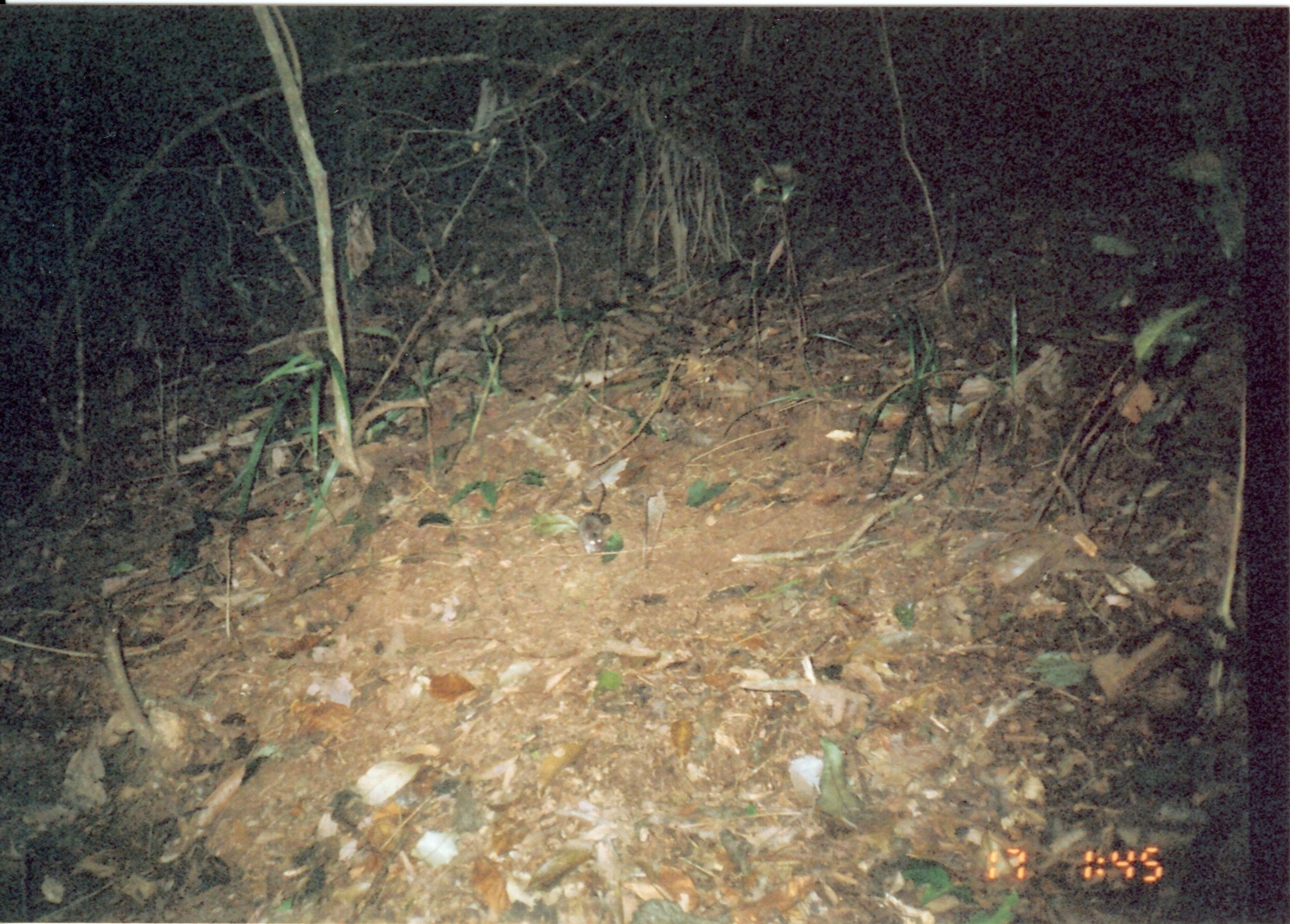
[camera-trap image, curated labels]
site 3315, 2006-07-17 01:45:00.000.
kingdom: Animalia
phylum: Chordata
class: Mammalia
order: Rodentia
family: Muridae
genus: Rattus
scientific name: Rattus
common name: rodent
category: unknown rat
Unknown rat (rodent) (Rattus), count 1.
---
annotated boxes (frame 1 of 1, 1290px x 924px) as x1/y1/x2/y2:
unknown rat: 577/474/614/554